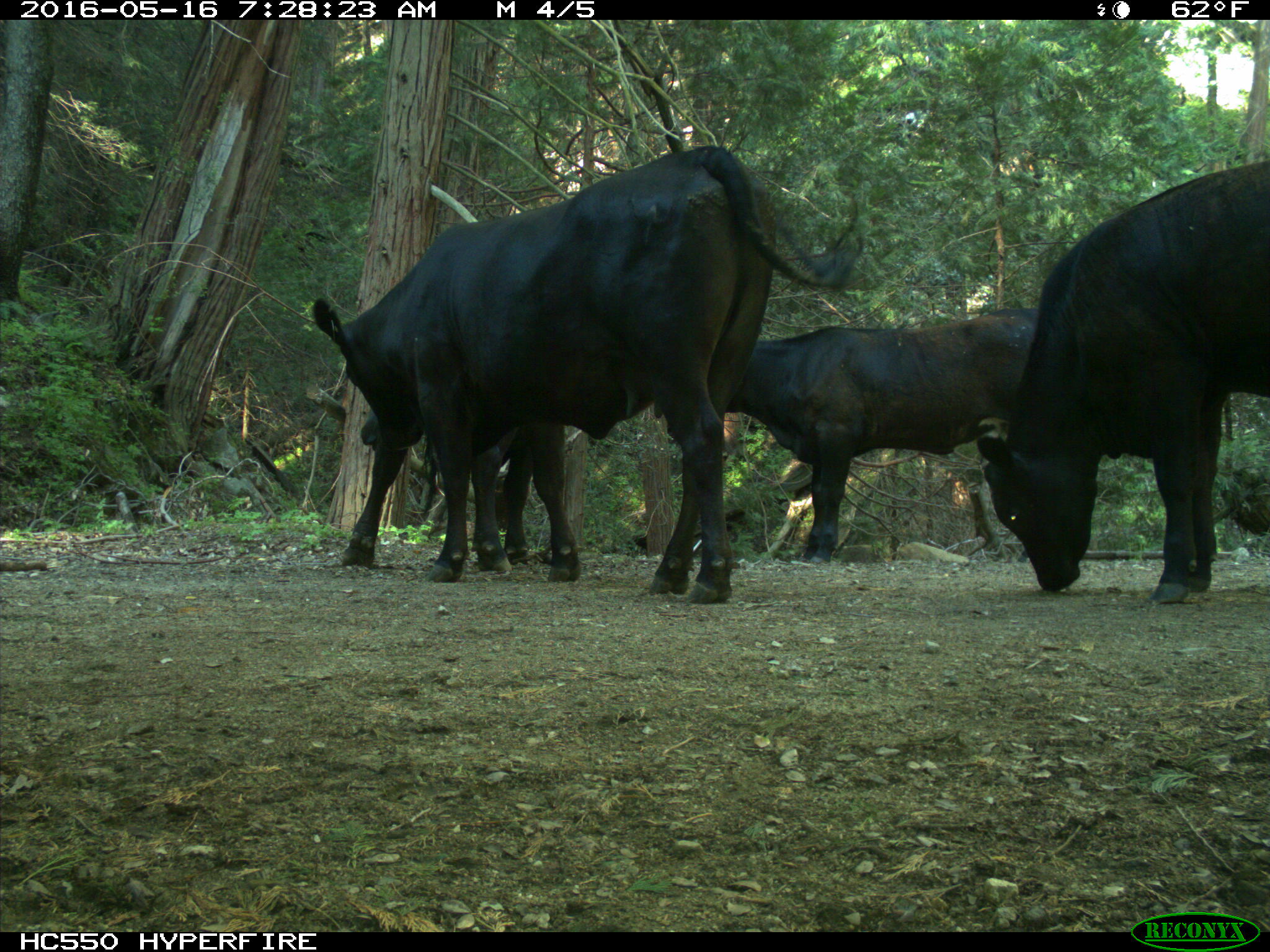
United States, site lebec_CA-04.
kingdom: Animalia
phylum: Chordata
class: Mammalia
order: Artiodactyla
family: Bovidae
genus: Bos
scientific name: Bos taurus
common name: domestic cow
Bos taurus (domestic cow).